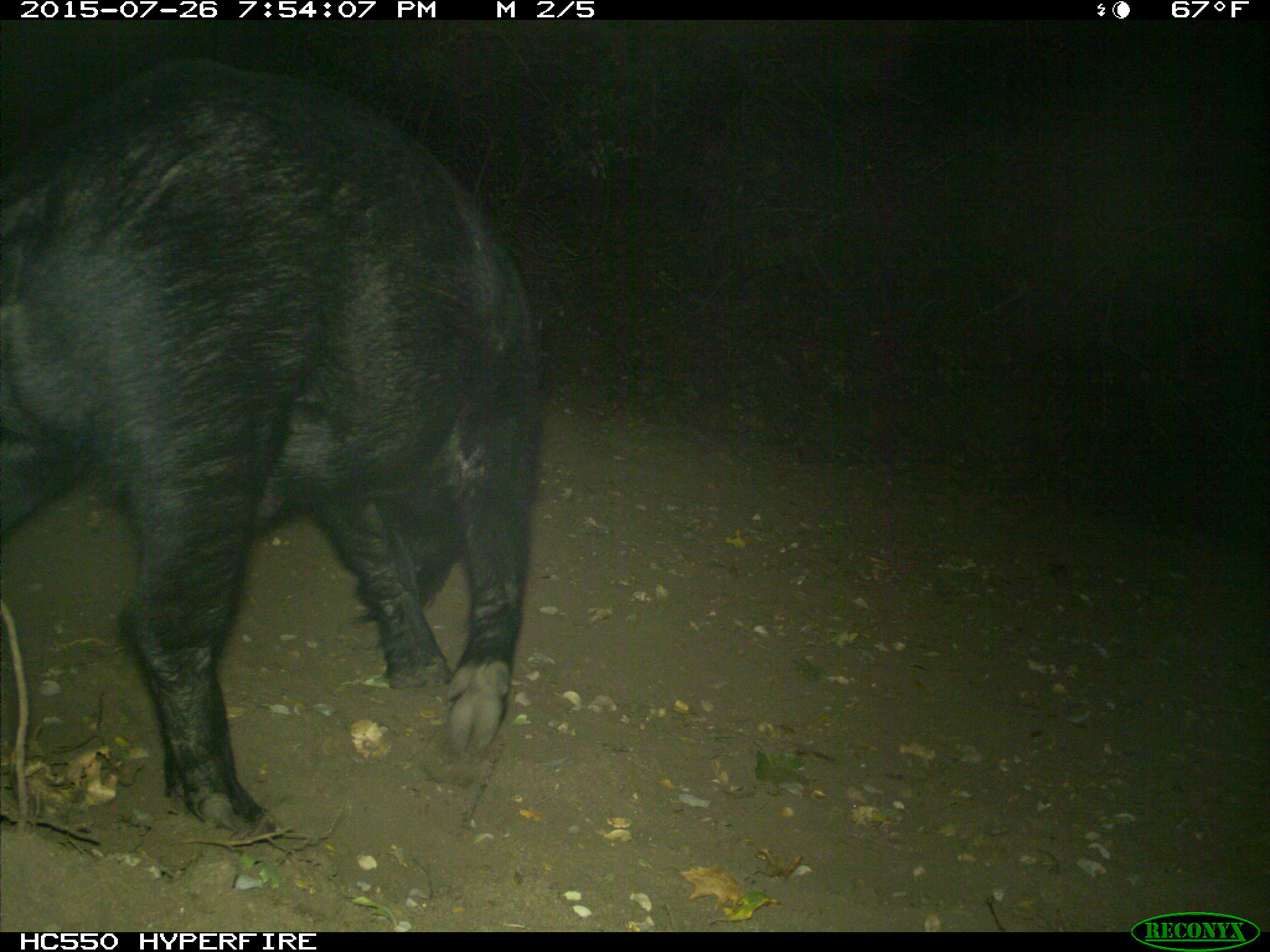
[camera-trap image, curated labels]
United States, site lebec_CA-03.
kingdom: Animalia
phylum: Chordata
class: Mammalia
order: Artiodactyla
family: Suidae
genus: Sus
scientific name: Sus scrofa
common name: wild boar